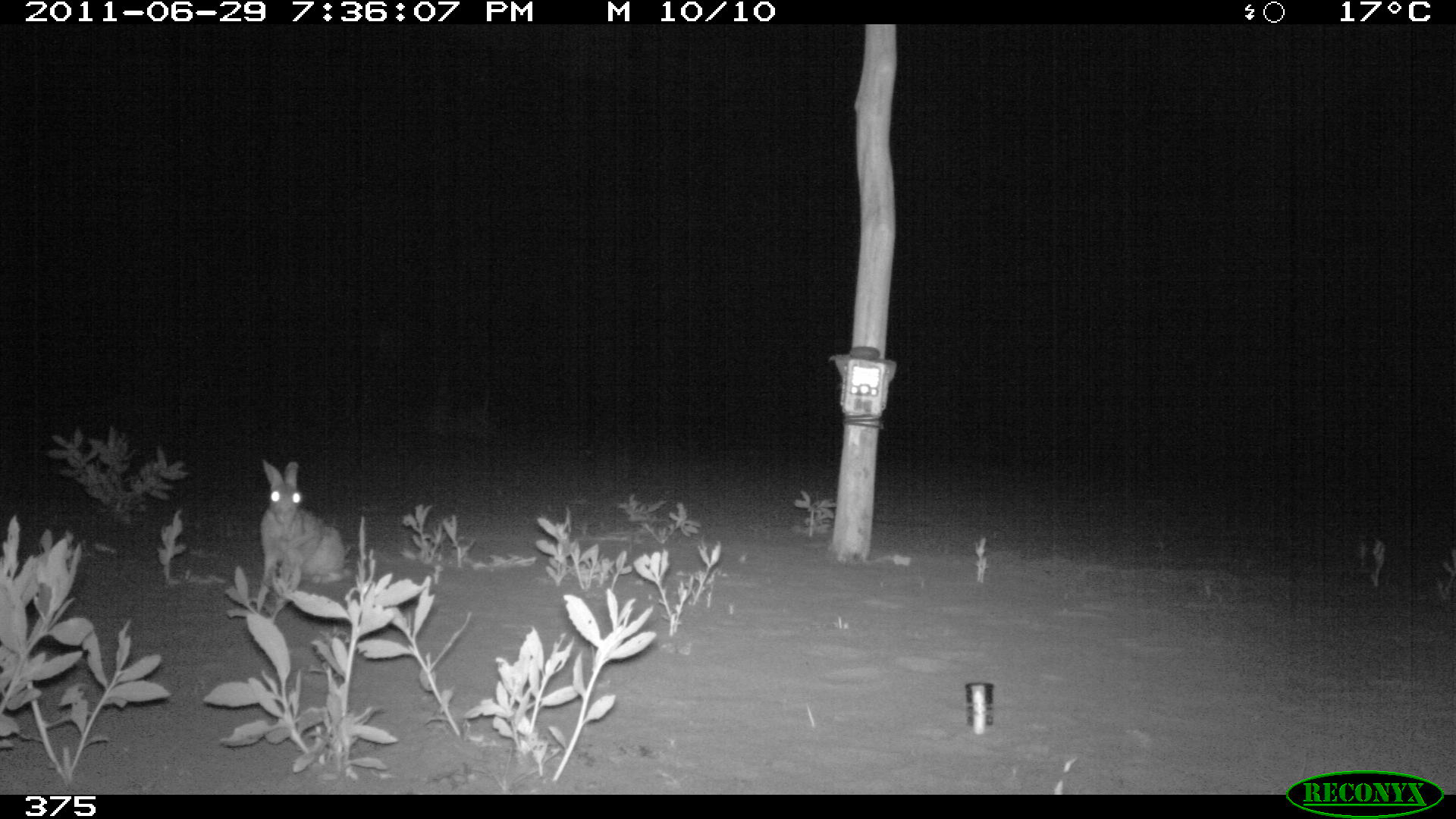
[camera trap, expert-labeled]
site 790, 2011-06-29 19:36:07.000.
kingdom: Animalia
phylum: Chordata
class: Mammalia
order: Lagomorpha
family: Leporidae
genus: Sylvilagus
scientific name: Sylvilagus brasiliensis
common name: tapeti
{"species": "Sylvilagus brasiliensis (tapeti)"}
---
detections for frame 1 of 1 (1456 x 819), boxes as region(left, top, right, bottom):
sylvilagus brasiliensis: region(258, 461, 342, 596)